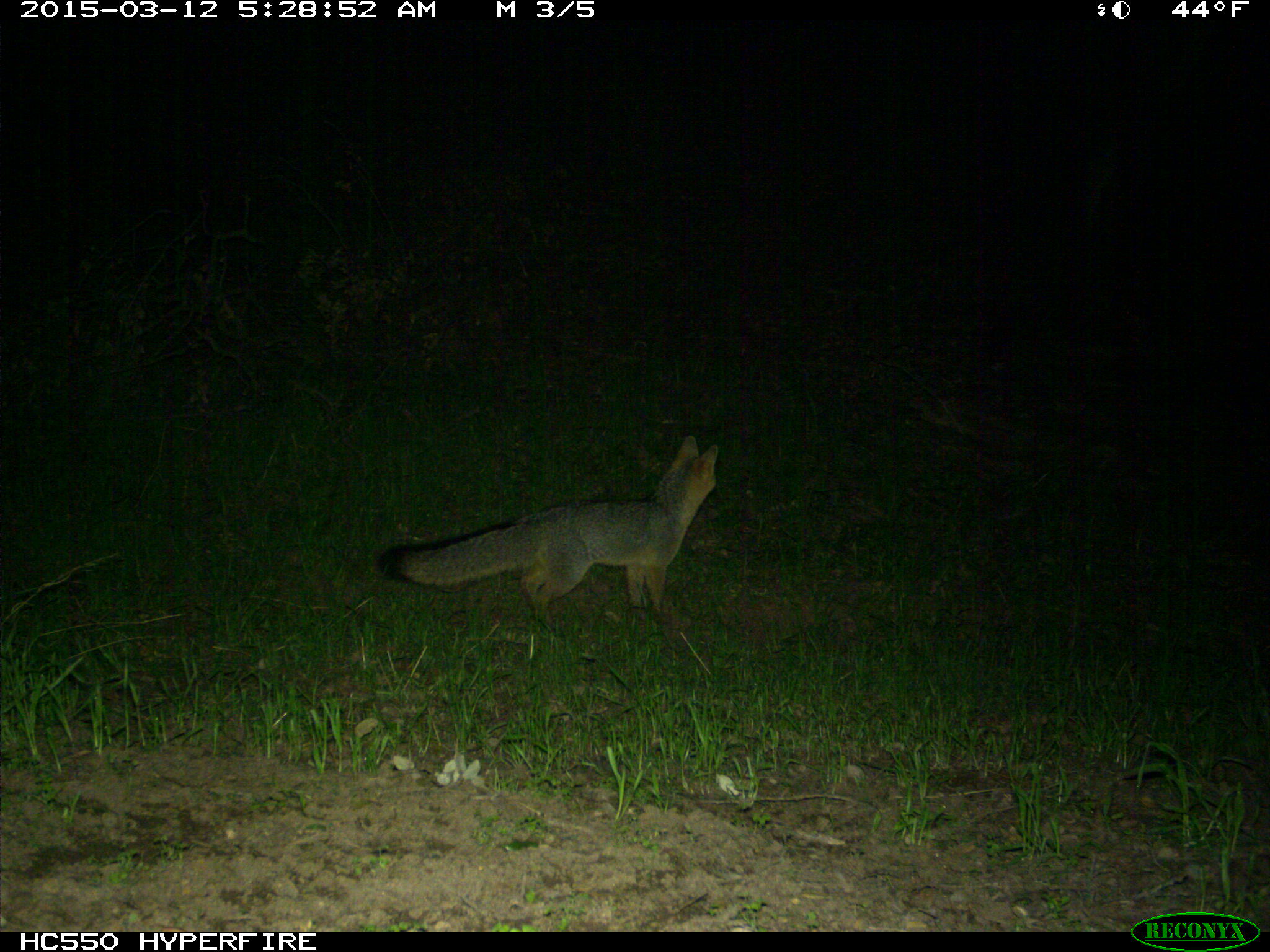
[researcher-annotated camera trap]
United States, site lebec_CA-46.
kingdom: Animalia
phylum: Chordata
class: Mammalia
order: Carnivora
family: Canidae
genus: Urocyon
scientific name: Urocyon cinereoargenteus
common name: gray fox